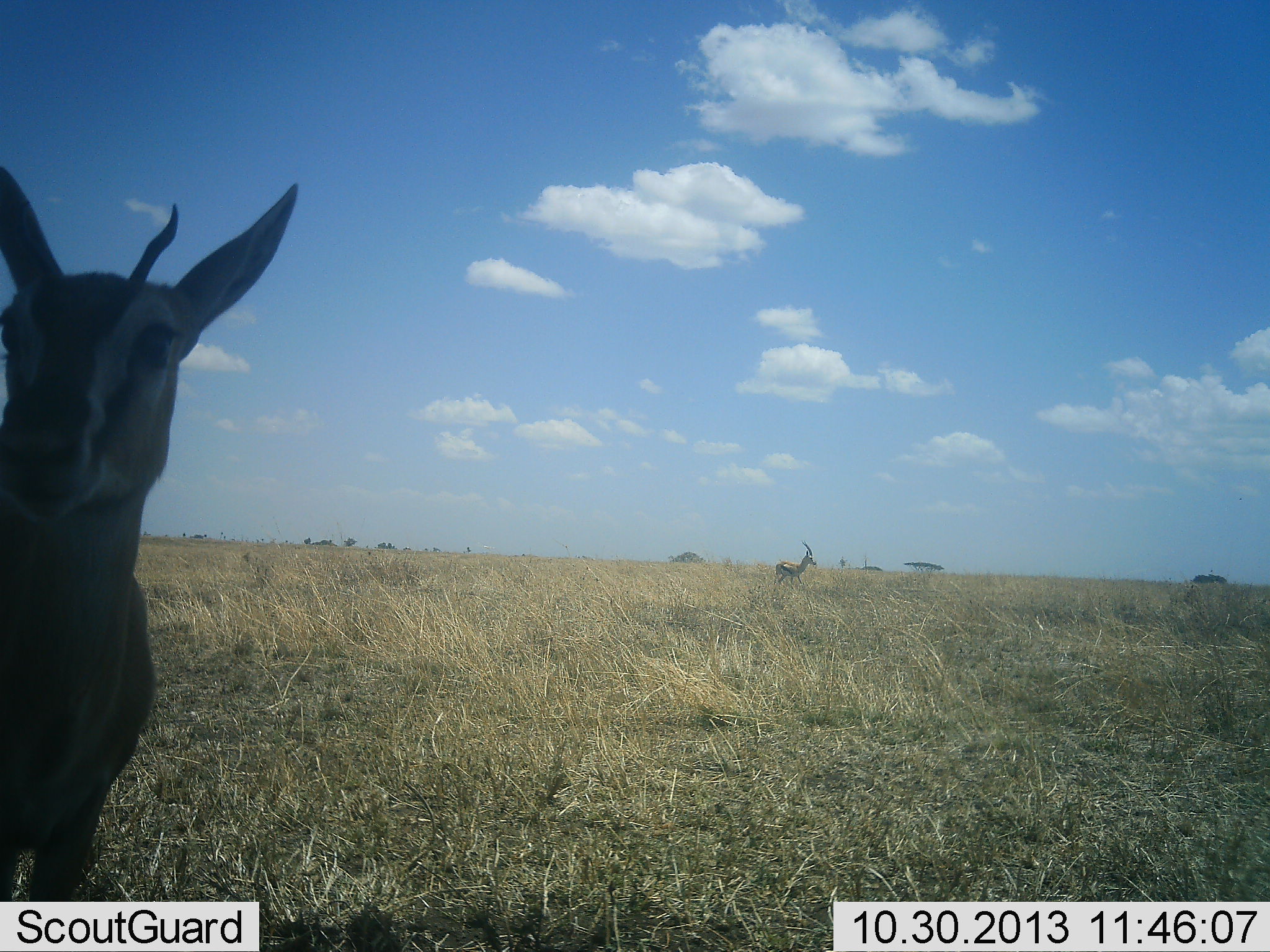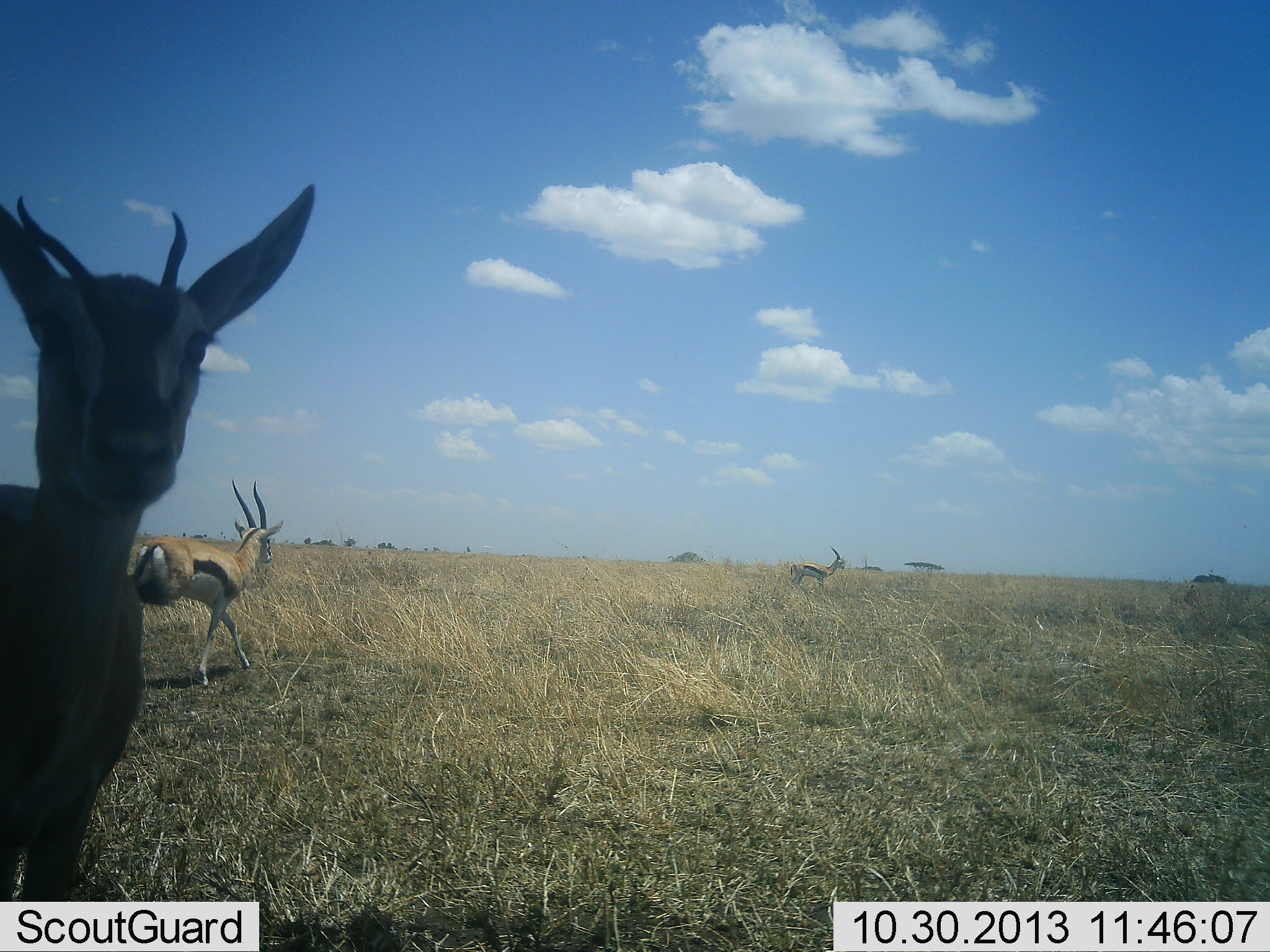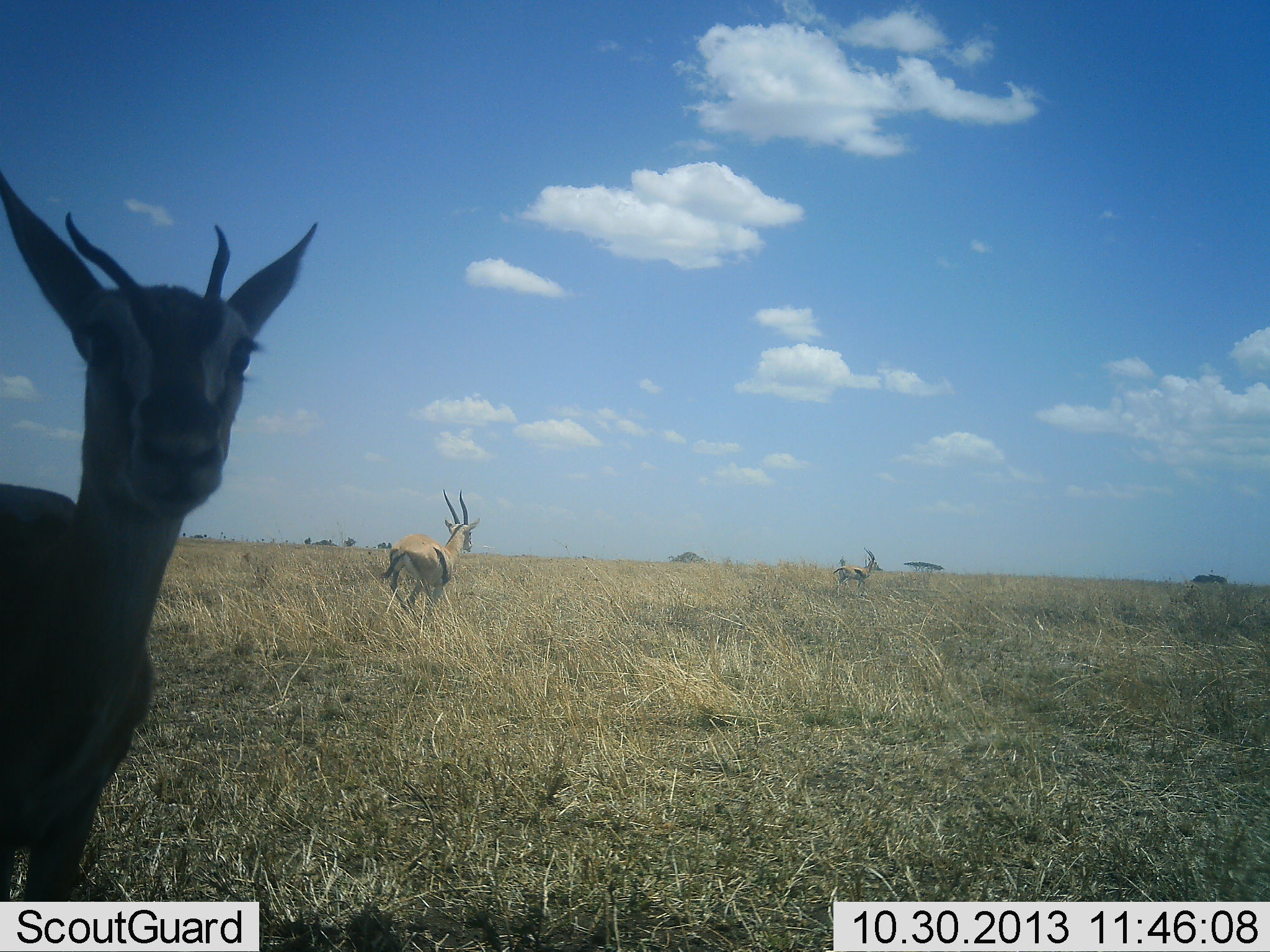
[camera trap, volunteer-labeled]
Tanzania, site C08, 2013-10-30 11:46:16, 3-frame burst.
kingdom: Animalia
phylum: Chordata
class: Mammalia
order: Artiodactyla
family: Bovidae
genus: Eudorcas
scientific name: Eudorcas thomsonii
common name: thomson's gazelle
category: gazellethomsons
Gazellethomsons (thomson's gazelle) (Eudorcas thomsonii), count 3. Behavior (volunteer vote fractions): standing 81%, resting 0%, moving 89%, interacting 7%. Young present (vote fraction): 0%. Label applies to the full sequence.